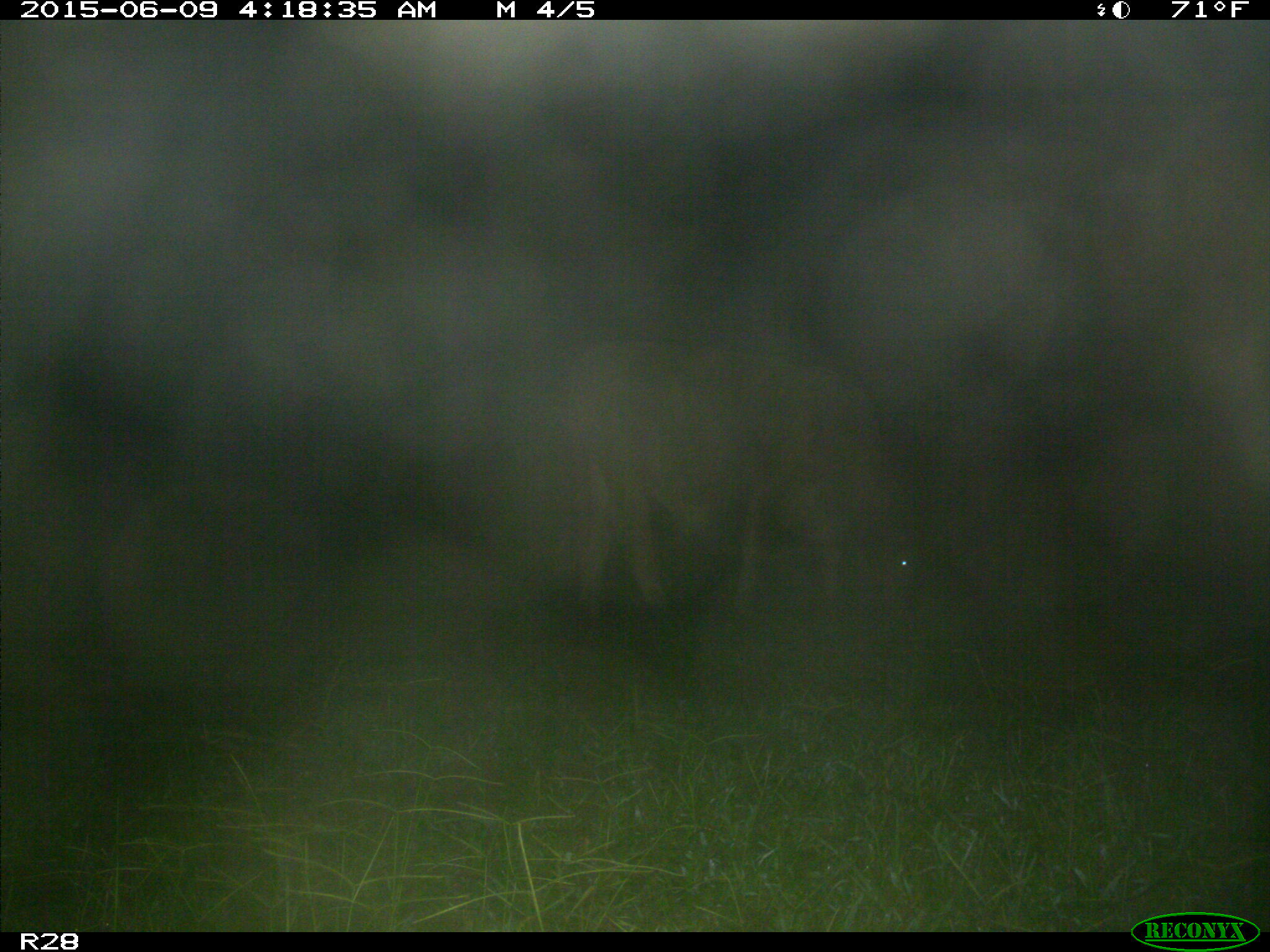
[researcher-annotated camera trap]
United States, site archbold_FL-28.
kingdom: Animalia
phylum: Chordata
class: Mammalia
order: Artiodactyla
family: Bovidae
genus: Bos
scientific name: Bos taurus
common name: domestic cow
Bos taurus (domestic cow).